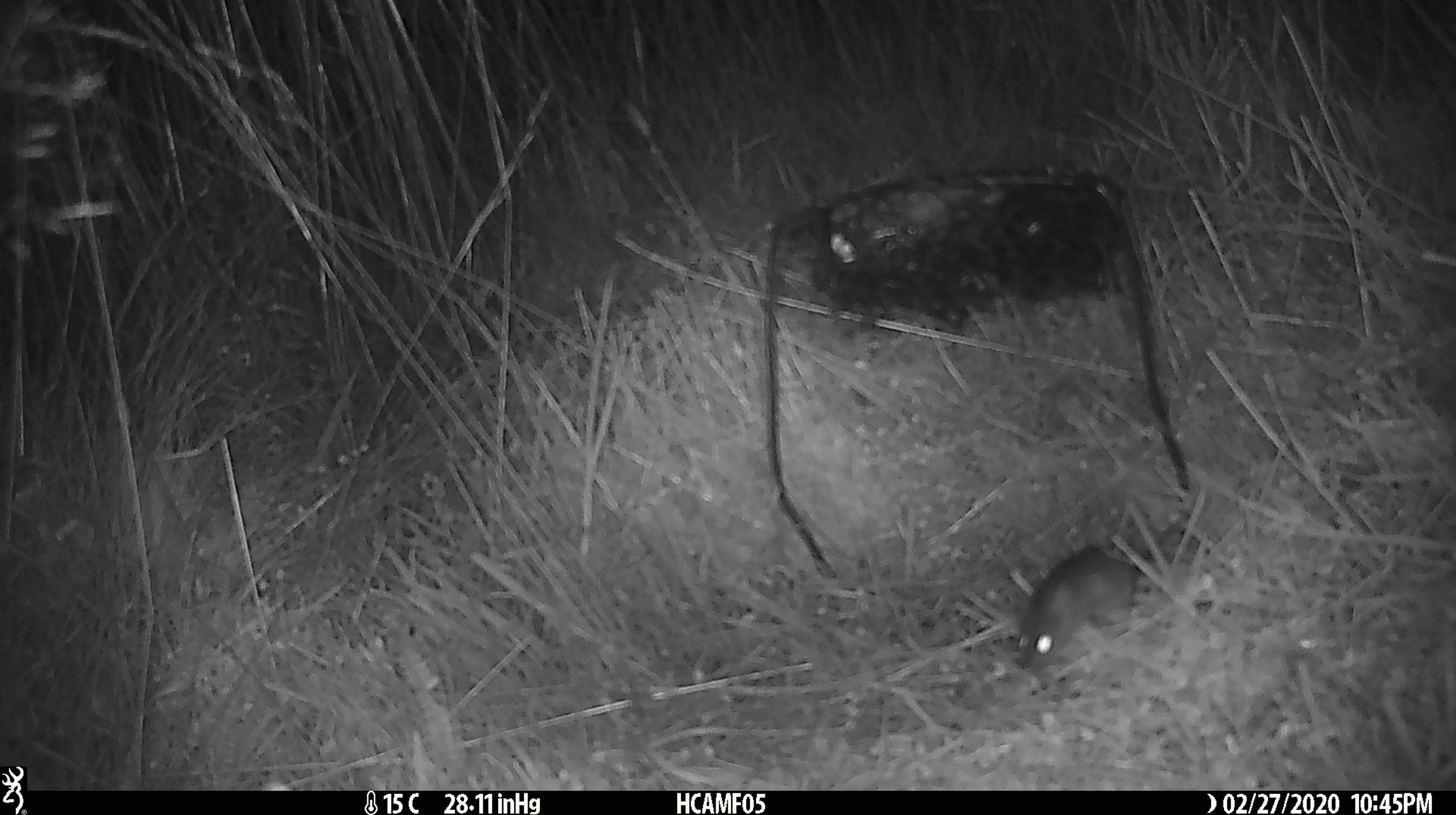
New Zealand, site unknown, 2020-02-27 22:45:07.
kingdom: Animalia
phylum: Chordata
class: Mammalia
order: Rodentia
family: Muridae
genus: Mus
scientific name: Mus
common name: mouse